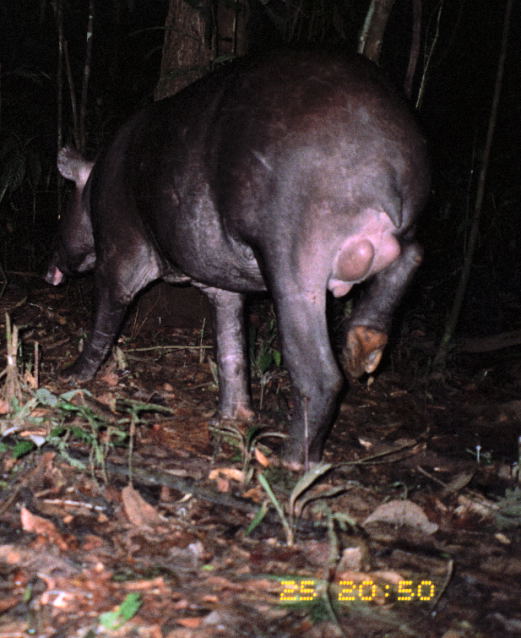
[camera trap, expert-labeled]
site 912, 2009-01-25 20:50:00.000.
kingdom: Animalia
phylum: Chordata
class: Mammalia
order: Perissodactyla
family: Tapiridae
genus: Tapirus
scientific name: Tapirus terrestris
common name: south american tapir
Tapirus terrestris (south american tapir).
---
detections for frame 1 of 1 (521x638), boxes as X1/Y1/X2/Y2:
tapirus terrestris: 41/39/435/470